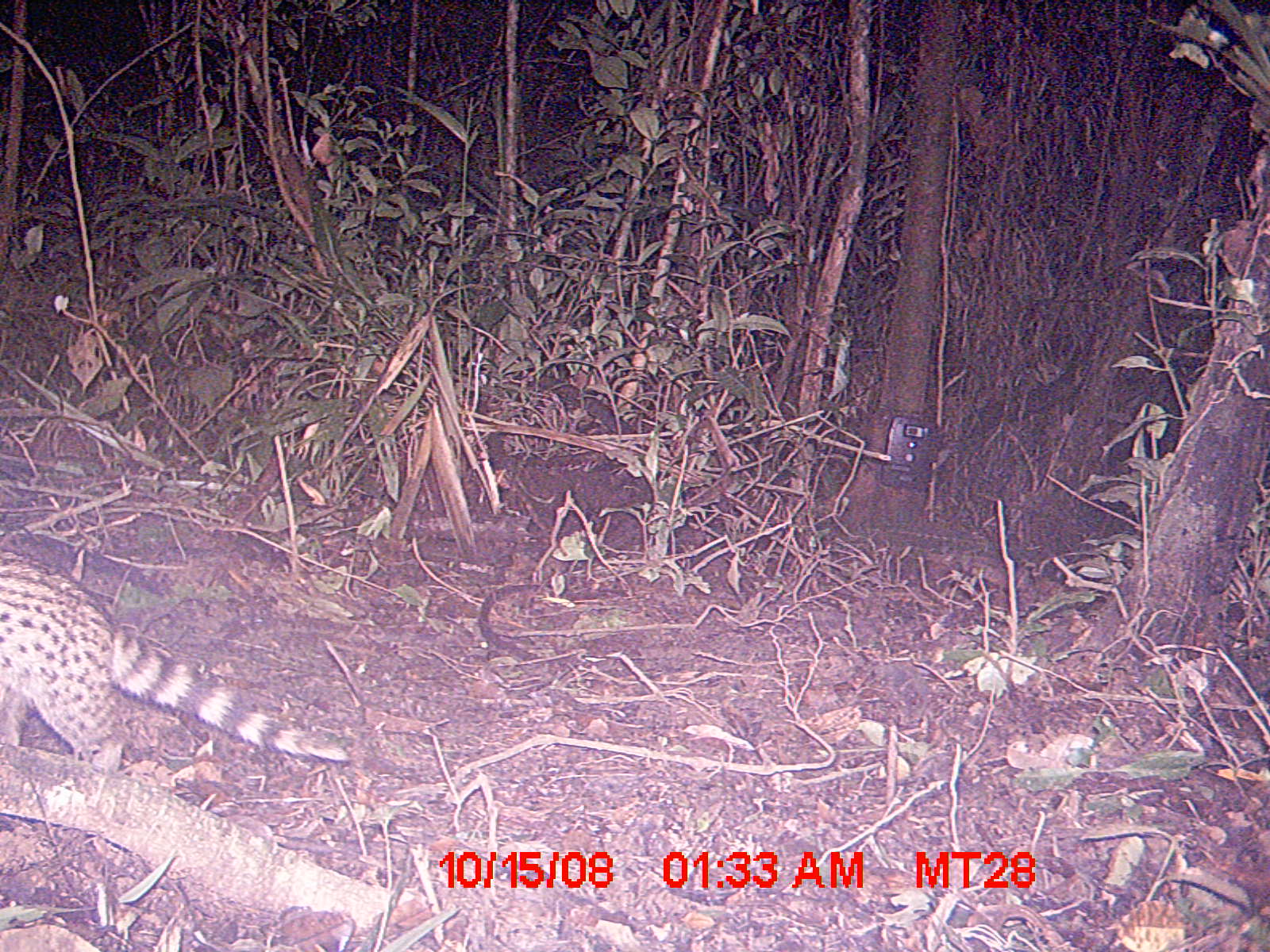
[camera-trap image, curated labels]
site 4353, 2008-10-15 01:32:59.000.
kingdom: Animalia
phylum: Chordata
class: Aves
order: Cuculiformes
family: Cuculidae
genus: Coua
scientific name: Coua serriana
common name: red-breasted coua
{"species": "Coua serriana (red-breasted coua)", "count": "3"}